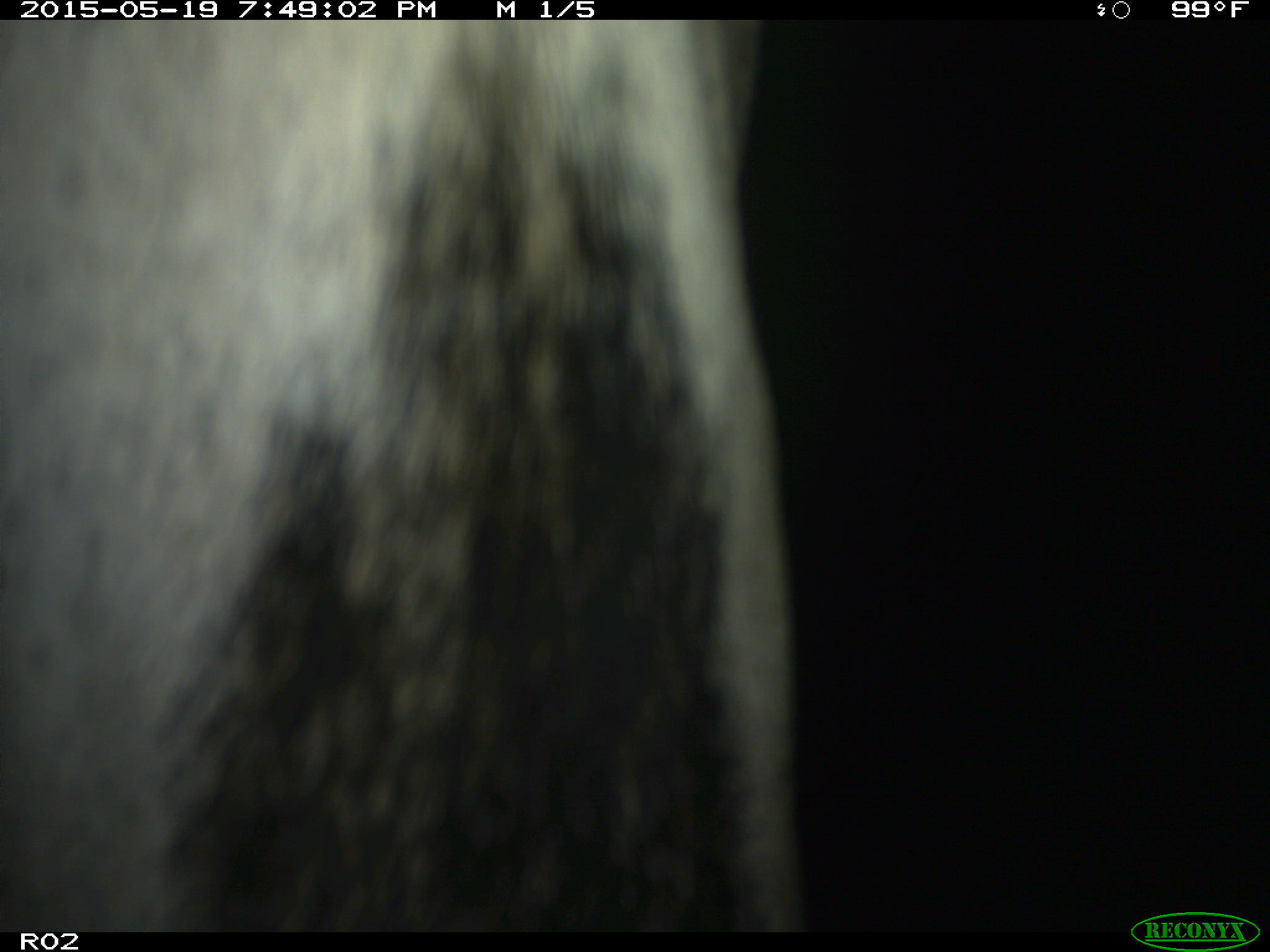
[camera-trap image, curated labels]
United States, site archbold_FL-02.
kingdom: Animalia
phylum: Chordata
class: Mammalia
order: Artiodactyla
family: Bovidae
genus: Bos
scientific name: Bos taurus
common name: domestic cow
Bos taurus (domestic cow).